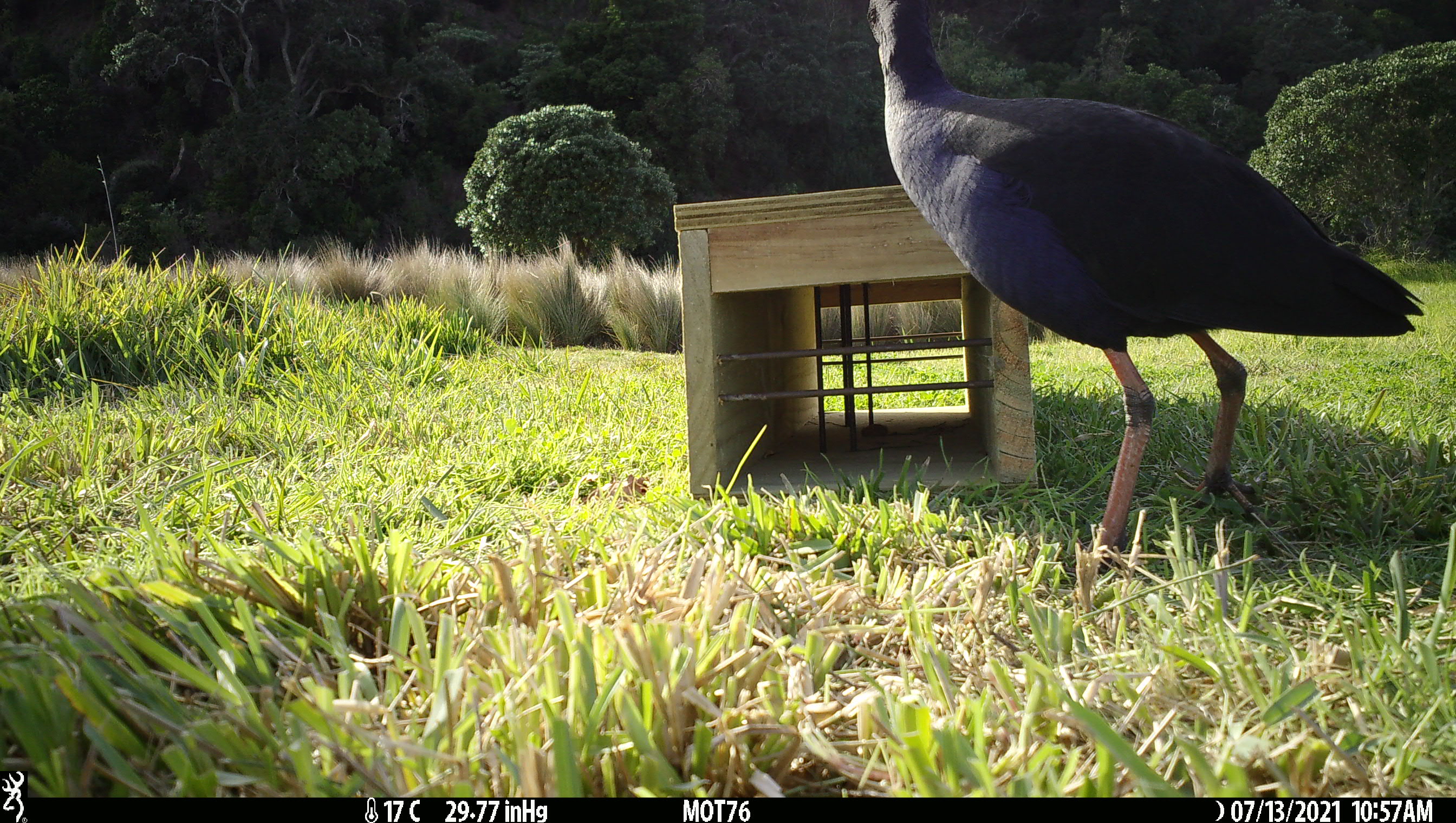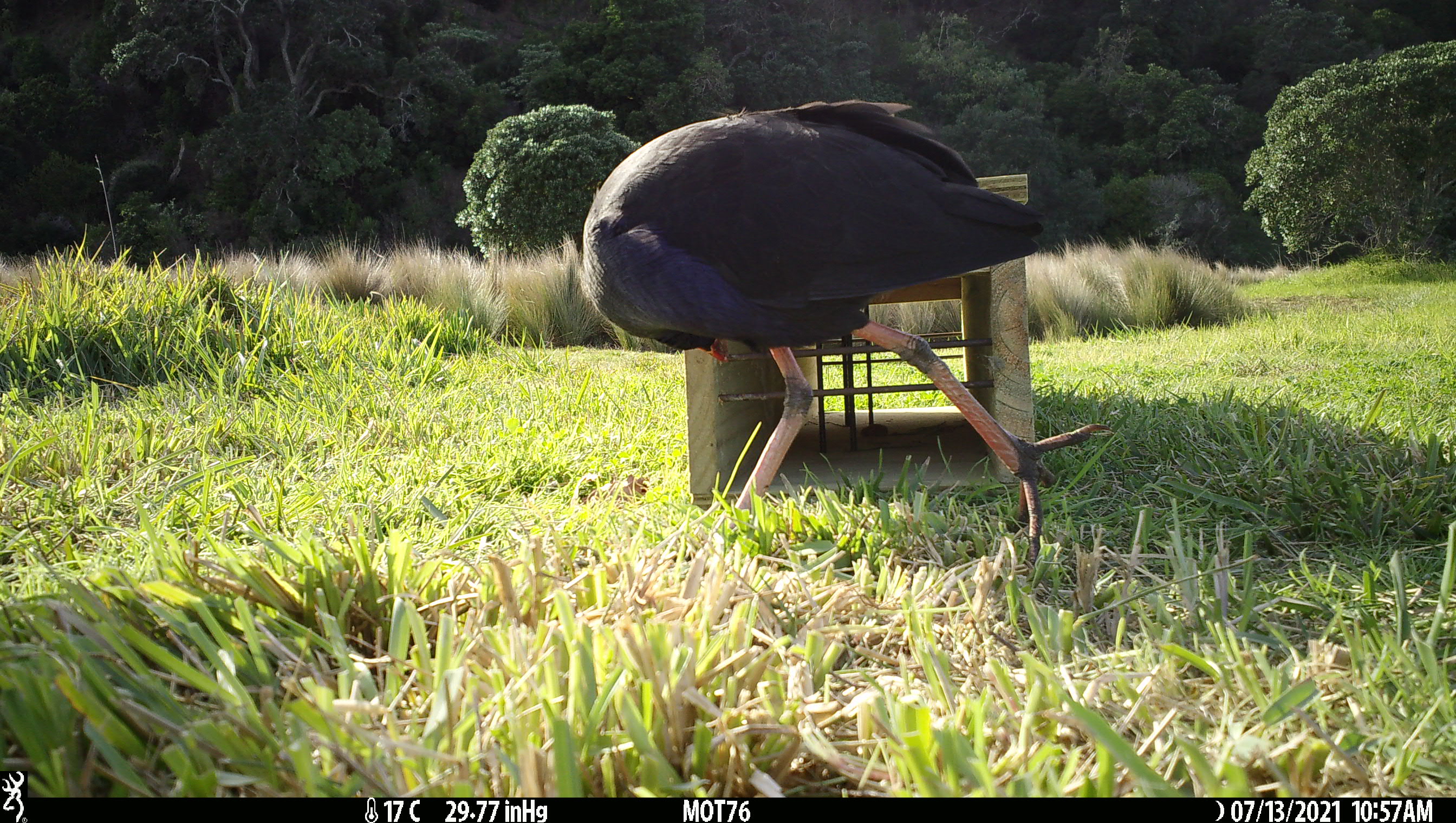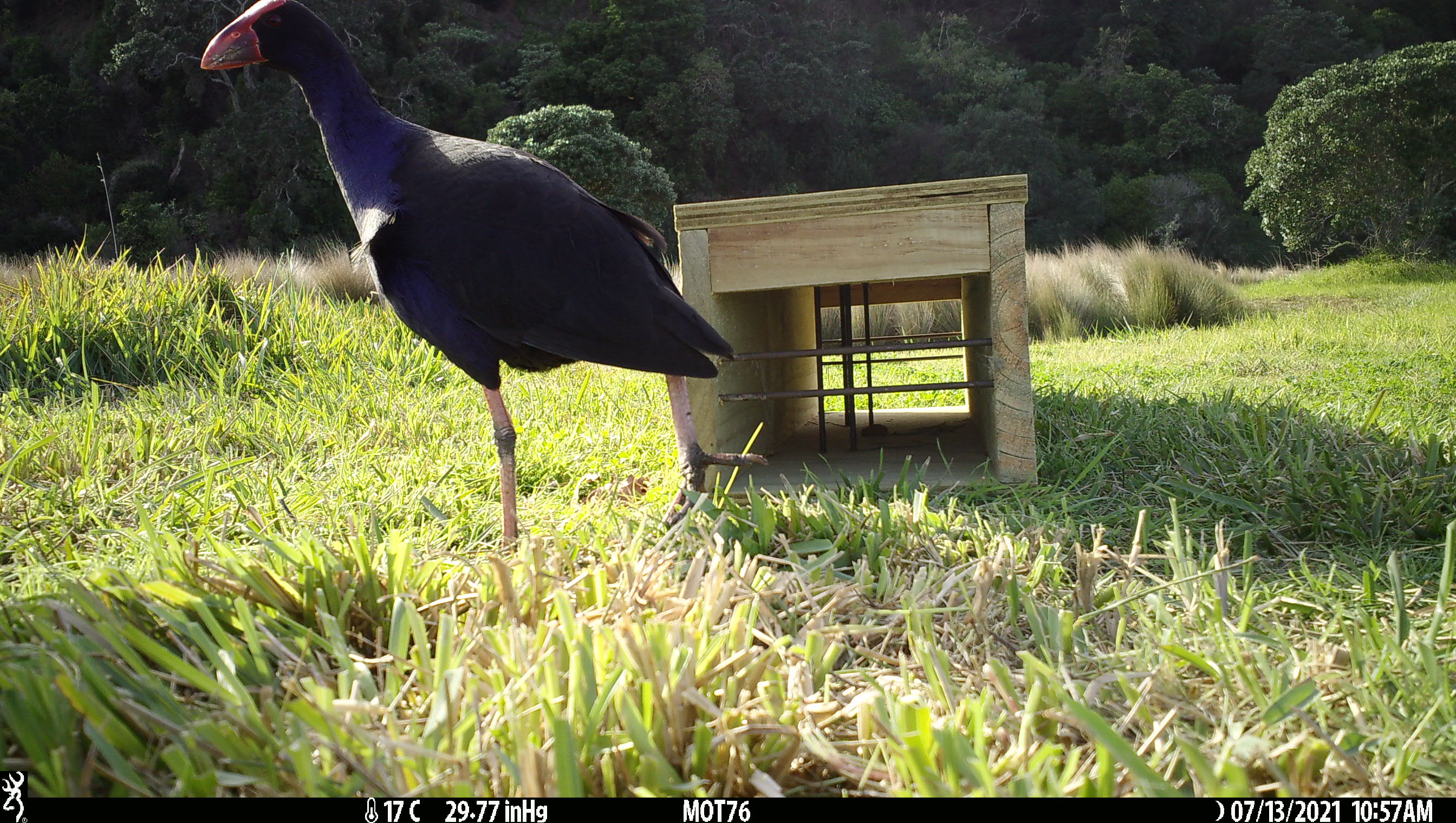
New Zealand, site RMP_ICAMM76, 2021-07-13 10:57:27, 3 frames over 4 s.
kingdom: Animalia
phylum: Chordata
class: Aves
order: Gruiformes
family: Rallidae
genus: Porphyrio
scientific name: Porphyrio melanotus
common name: australasian swamphen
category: pukeko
Pukeko (australasian swamphen) (Porphyrio melanotus).